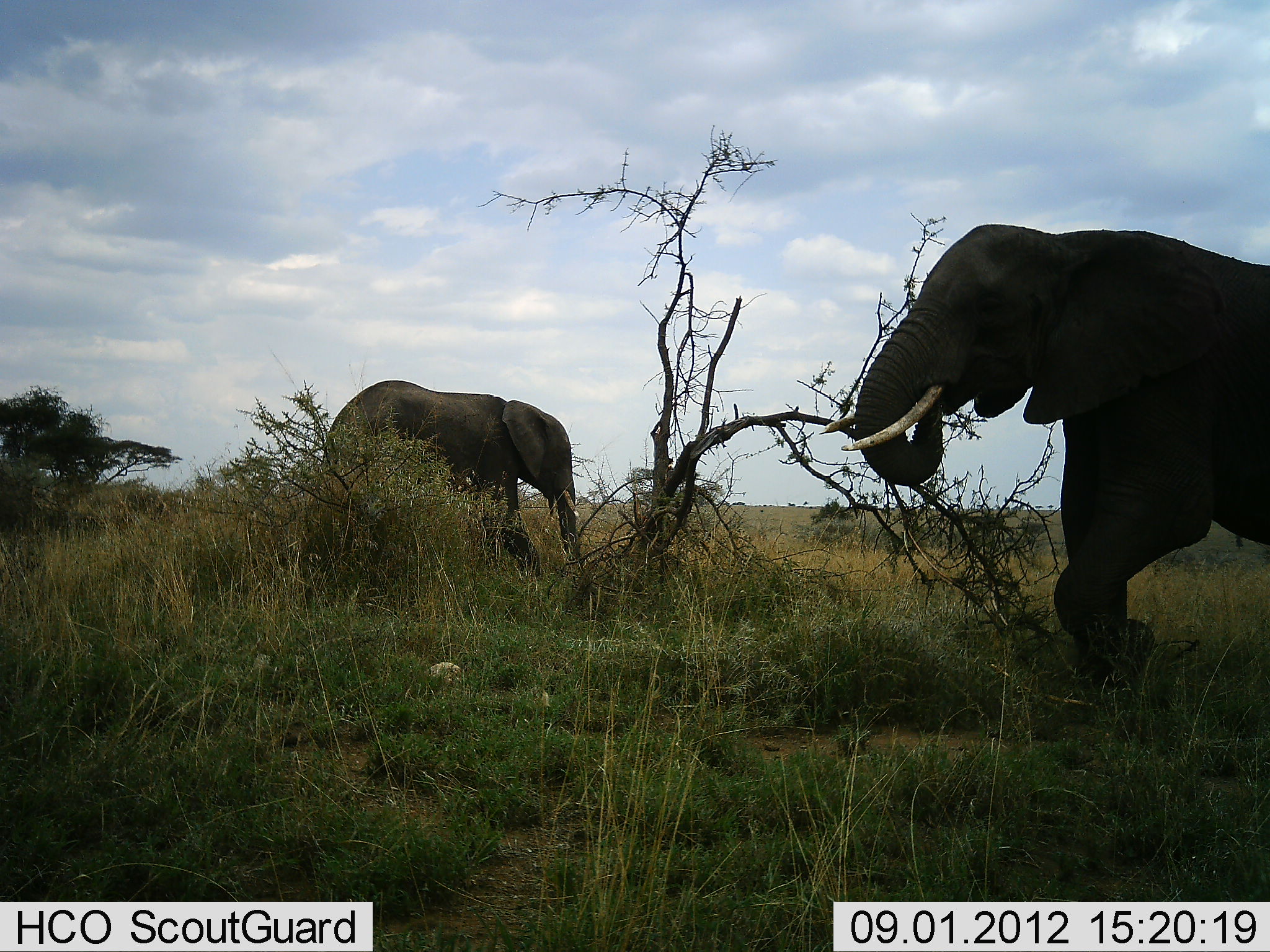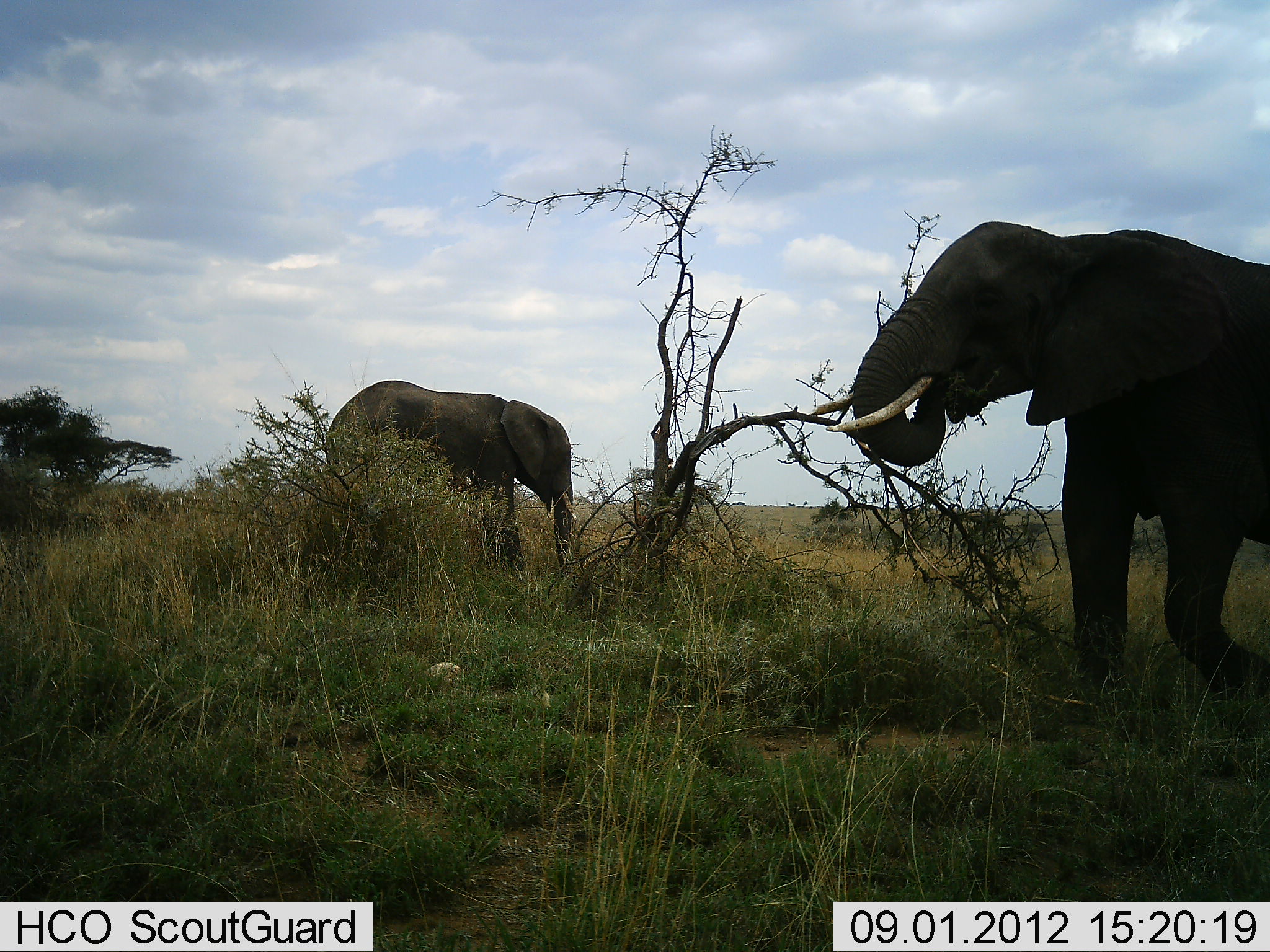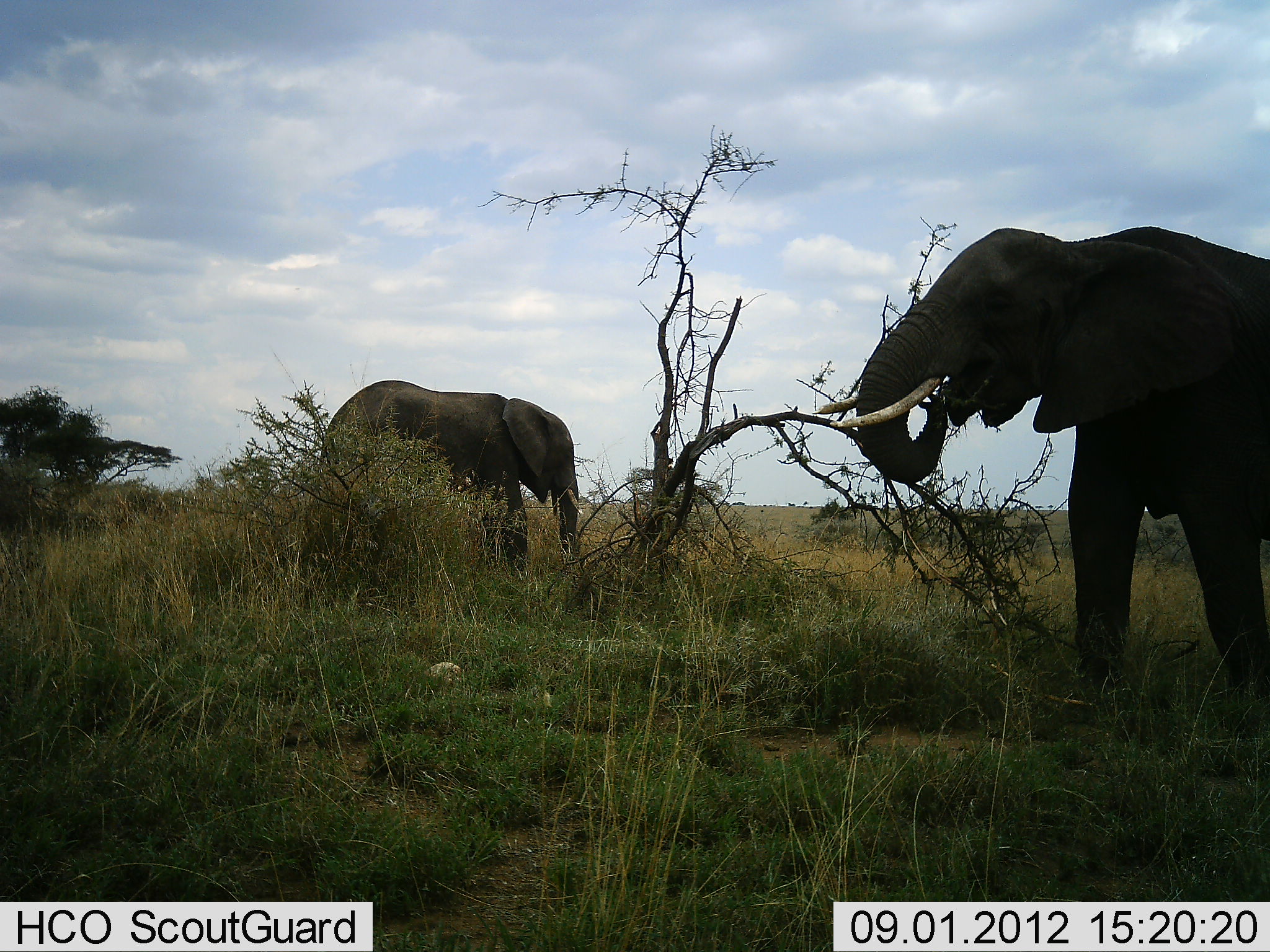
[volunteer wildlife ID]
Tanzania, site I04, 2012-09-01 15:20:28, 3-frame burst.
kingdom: Animalia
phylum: Chordata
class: Mammalia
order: Proboscidea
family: Elephantidae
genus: Loxodonta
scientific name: Loxodonta africana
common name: african bush elephant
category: elephant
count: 2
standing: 60%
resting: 0%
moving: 20%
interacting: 0%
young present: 0%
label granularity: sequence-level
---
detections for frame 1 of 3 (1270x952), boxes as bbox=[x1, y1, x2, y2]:
animal: bbox=[820, 225, 1270, 684]; bbox=[322, 381, 584, 574]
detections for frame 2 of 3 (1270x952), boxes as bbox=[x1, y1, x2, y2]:
animal: bbox=[809, 221, 1270, 699]; bbox=[313, 379, 578, 577]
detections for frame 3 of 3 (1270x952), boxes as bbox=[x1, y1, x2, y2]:
animal: bbox=[814, 227, 1270, 700]; bbox=[318, 379, 585, 574]